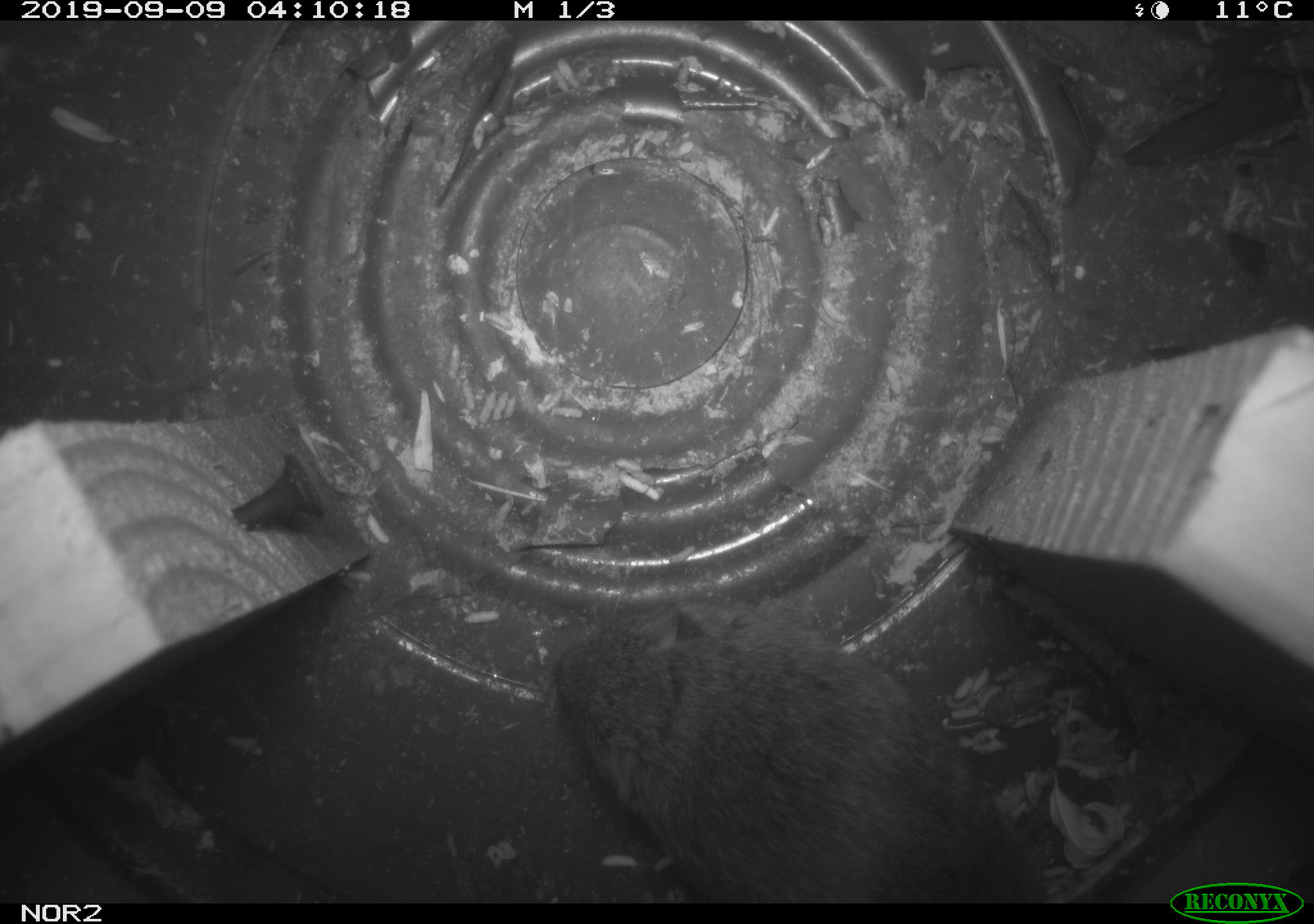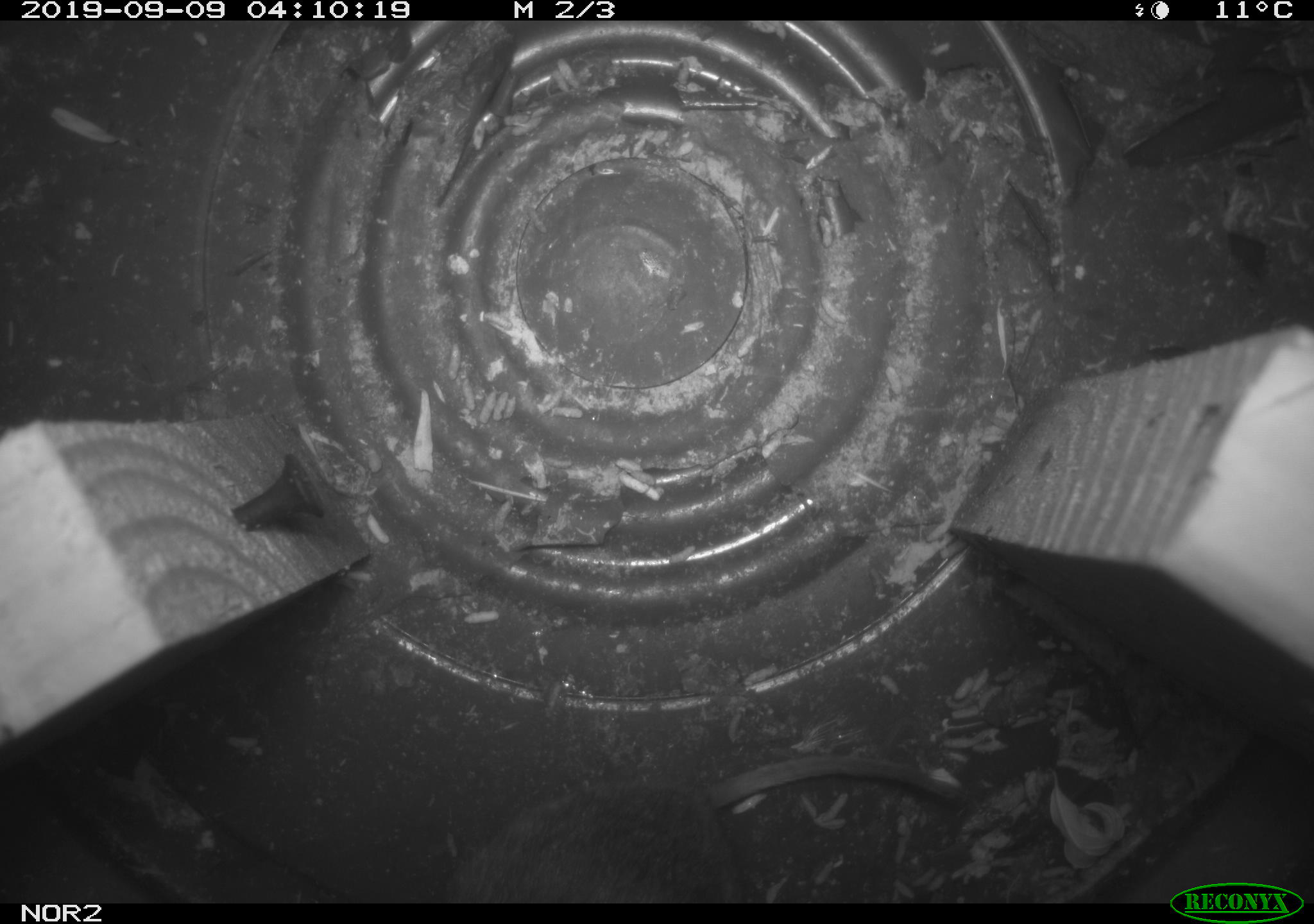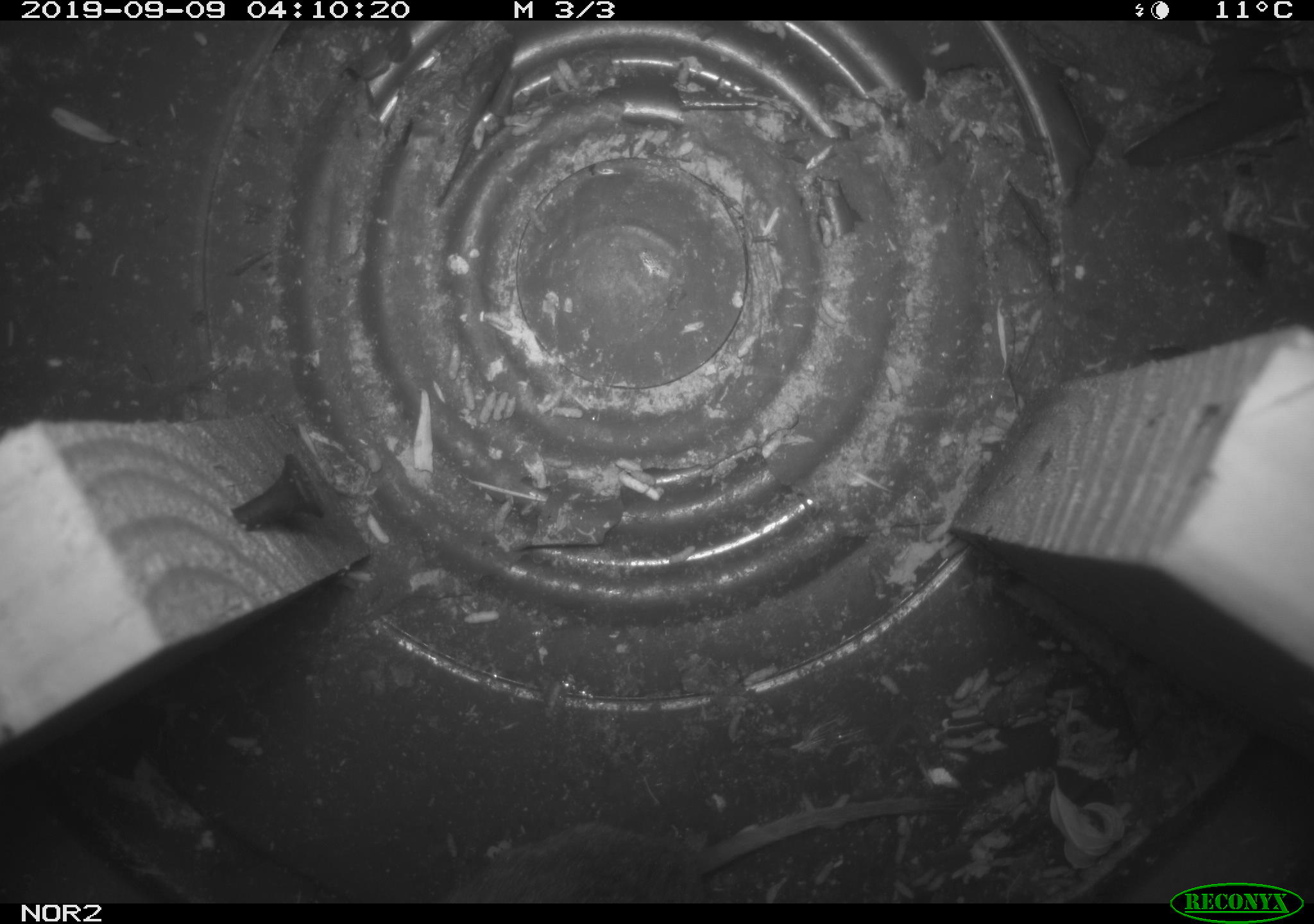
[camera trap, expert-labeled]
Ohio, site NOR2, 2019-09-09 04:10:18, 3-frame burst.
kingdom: Animalia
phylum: Chordata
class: Mammalia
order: Rodentia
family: Cricetidae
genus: Microtus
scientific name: Microtus pennsylvanicus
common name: meadow vole